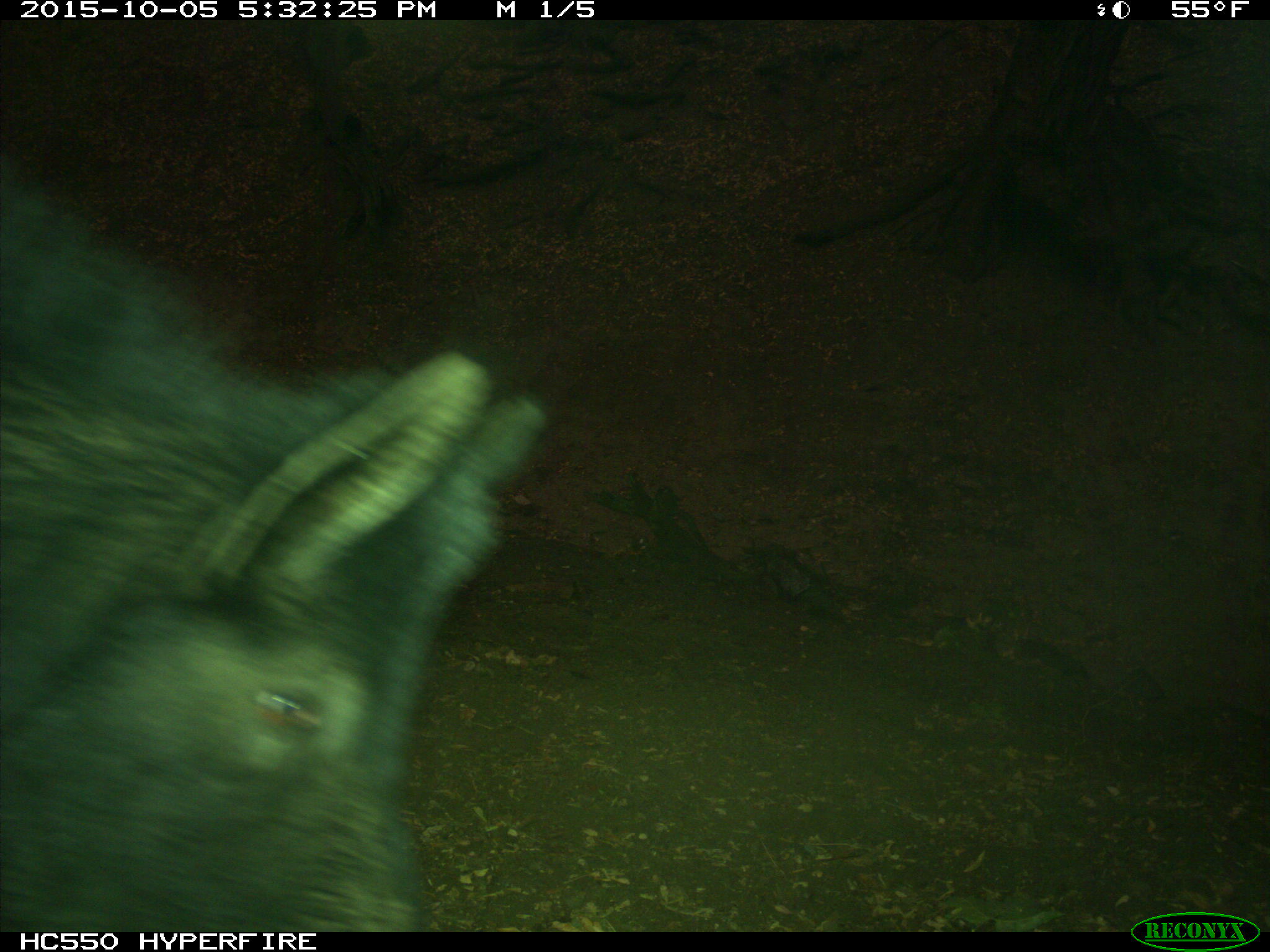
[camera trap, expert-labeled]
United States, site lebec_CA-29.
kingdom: Animalia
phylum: Chordata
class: Mammalia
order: Artiodactyla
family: Suidae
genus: Sus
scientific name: Sus scrofa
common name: wild boar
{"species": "Sus scrofa (wild boar)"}